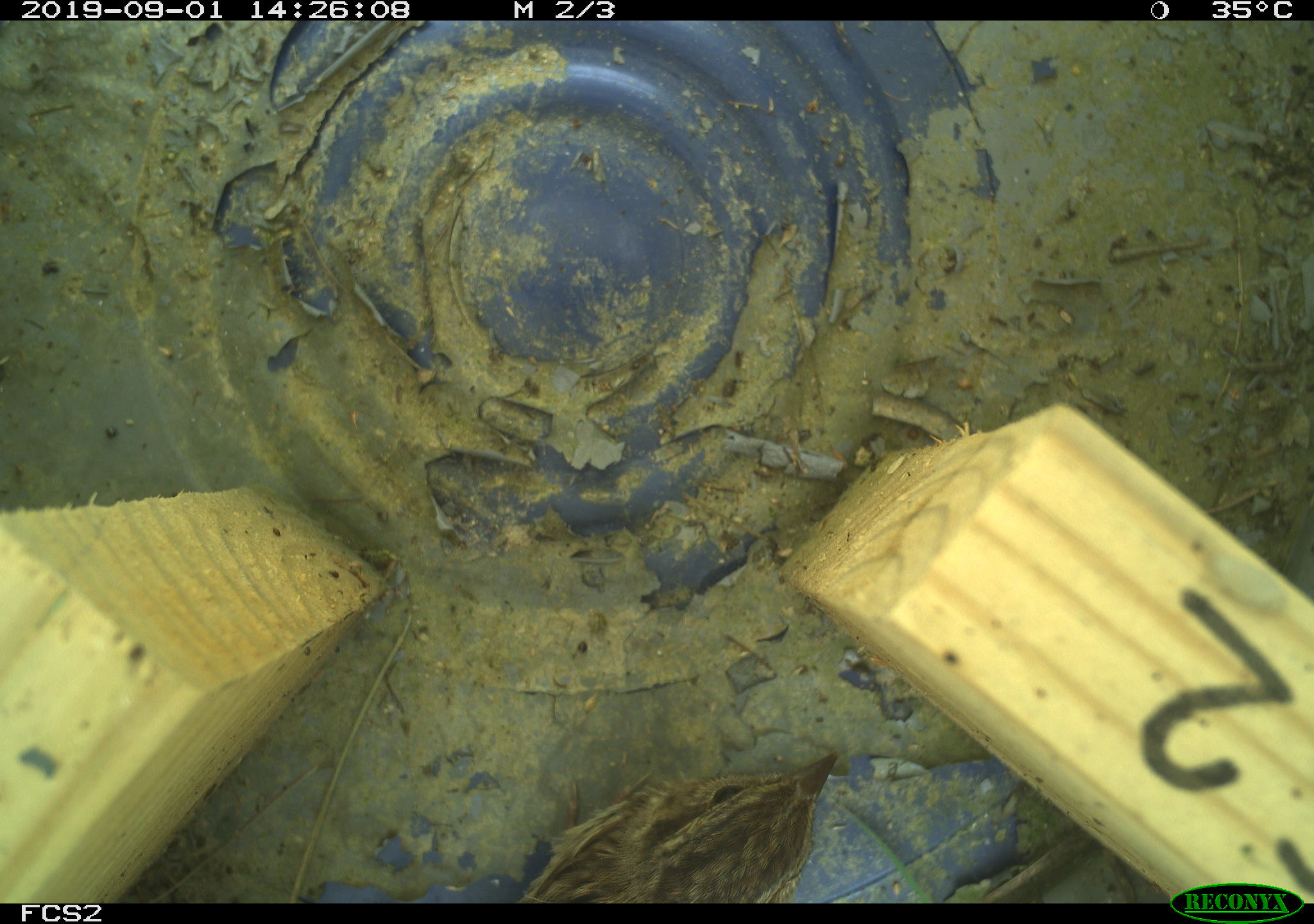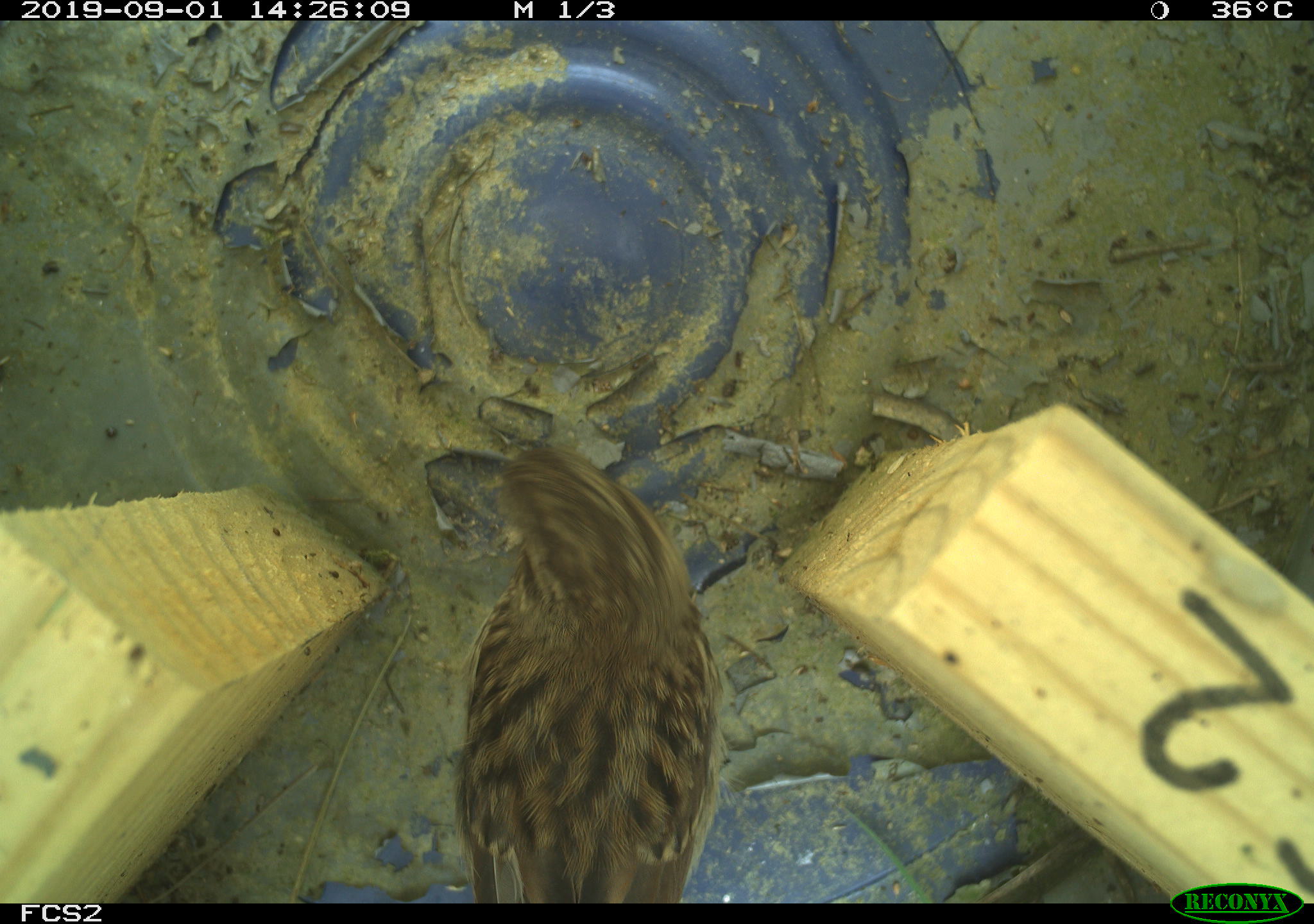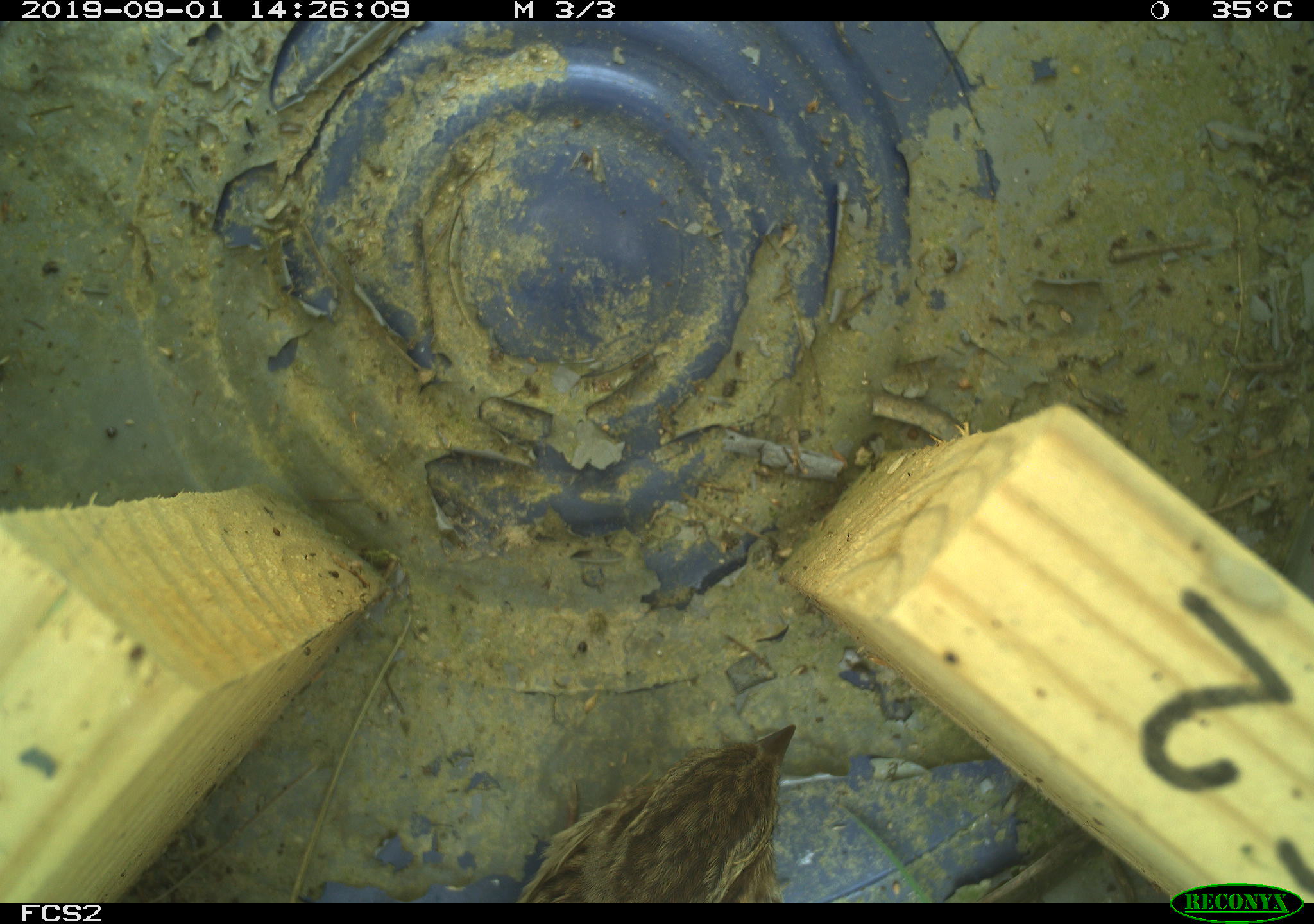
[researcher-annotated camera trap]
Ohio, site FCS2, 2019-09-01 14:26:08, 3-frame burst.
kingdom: Animalia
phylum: Chordata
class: Aves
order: Passeriformes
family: Passerellidae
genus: Melospiza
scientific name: Melospiza melodia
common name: song sparrow